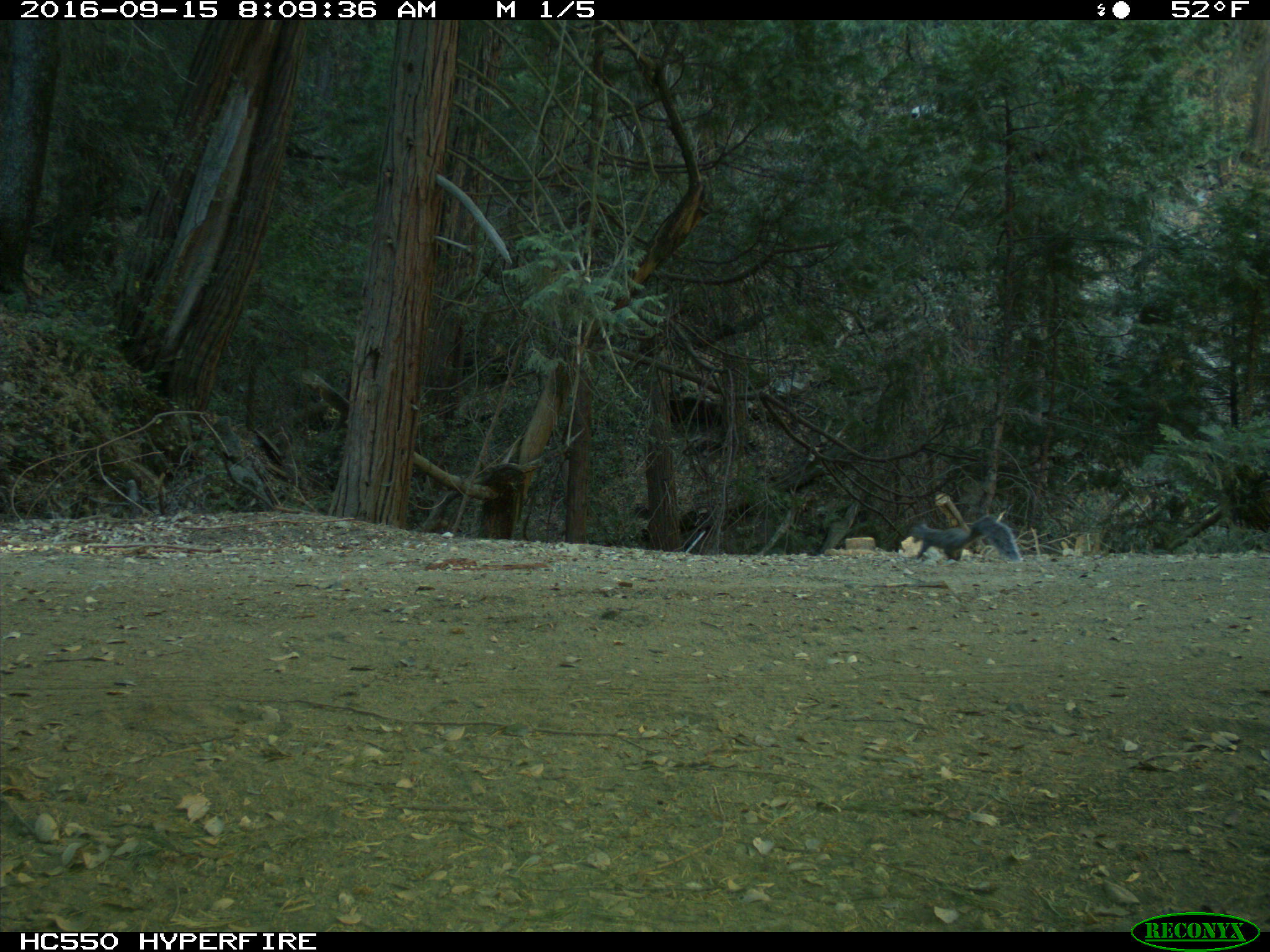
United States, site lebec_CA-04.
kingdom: Animalia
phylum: Chordata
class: Mammalia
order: Rodentia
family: Sciuridae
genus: Sciurus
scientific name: Sciurus carolinensis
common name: eastern gray squirrel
Sciurus carolinensis (eastern gray squirrel).